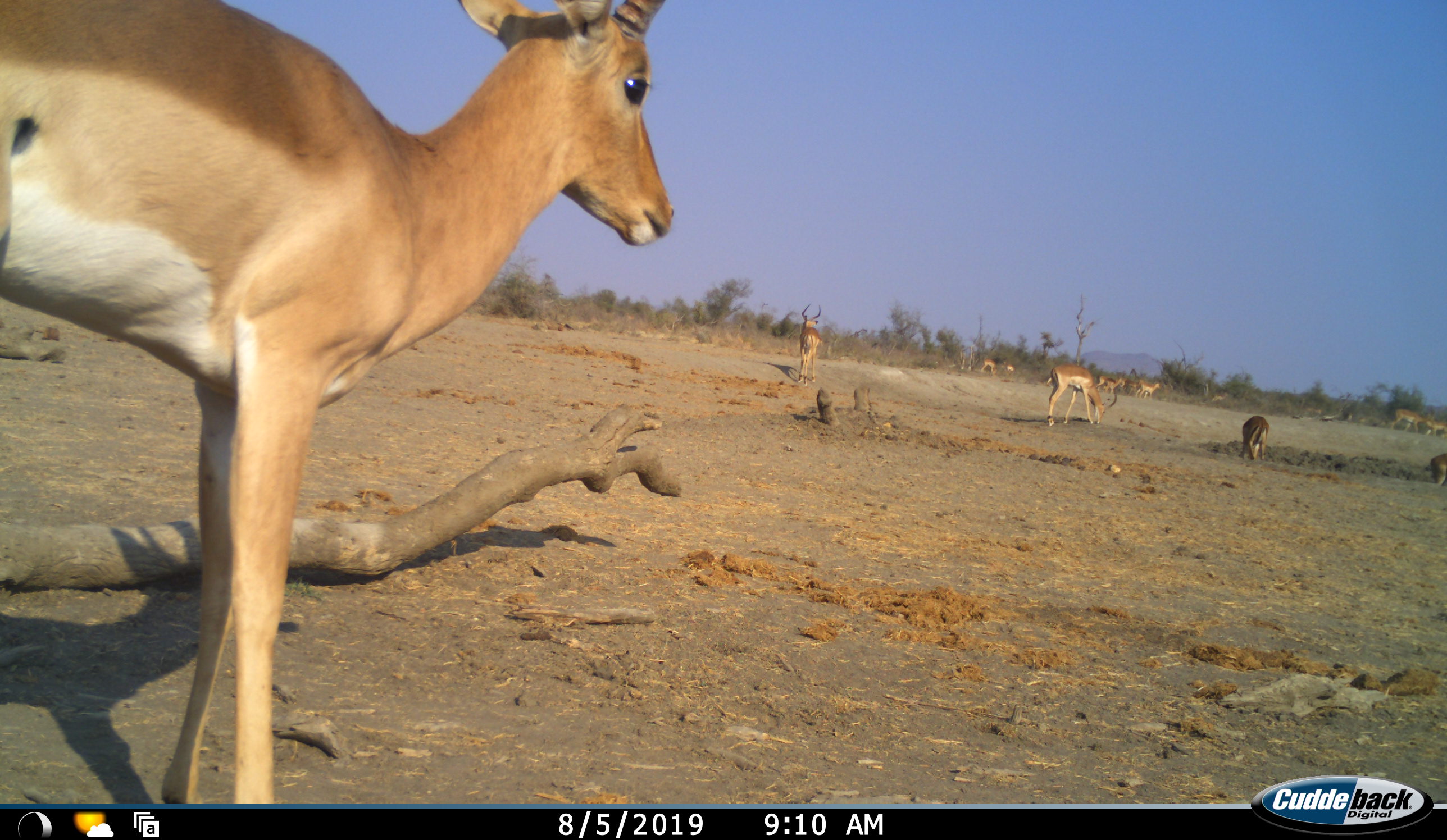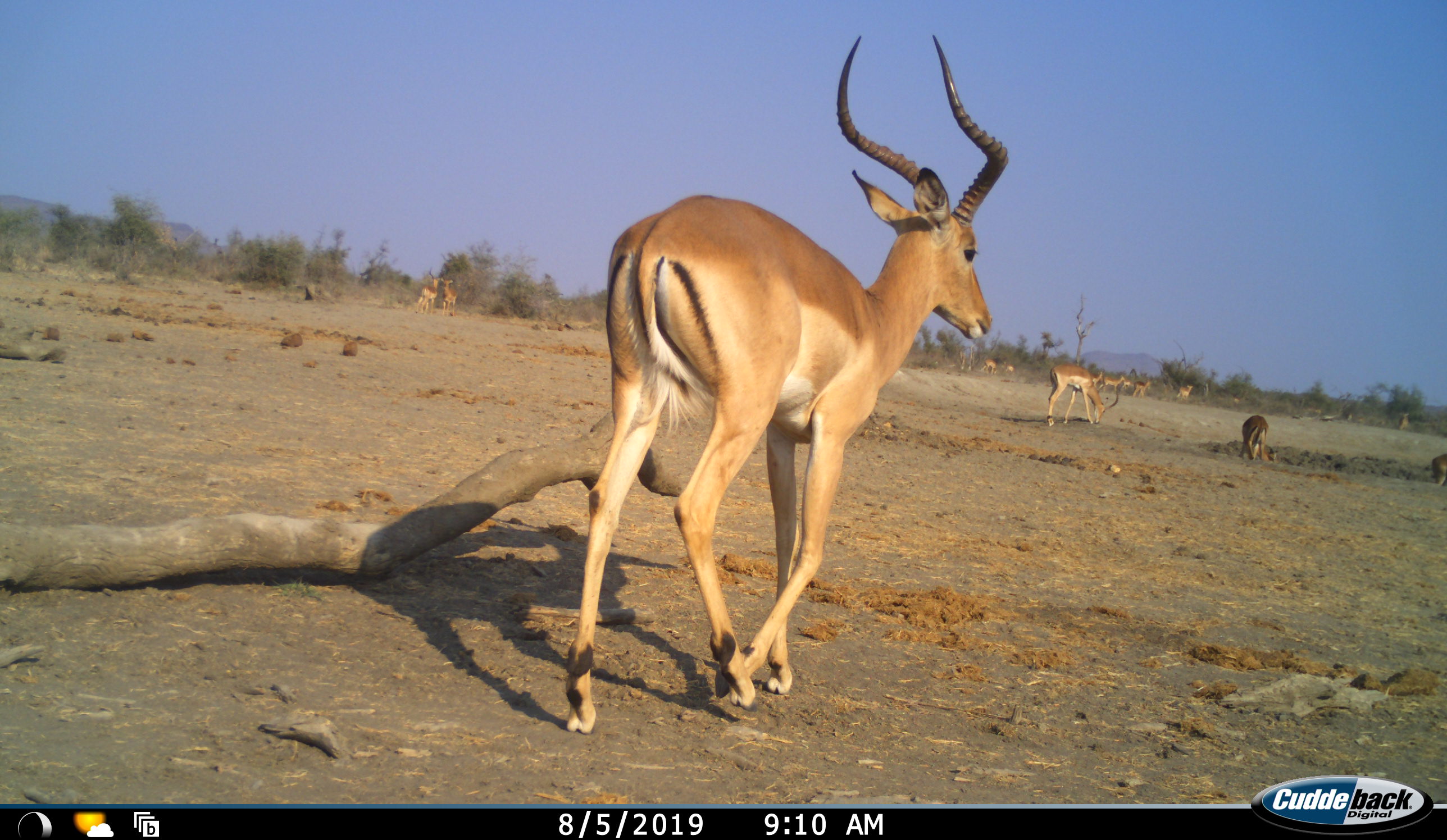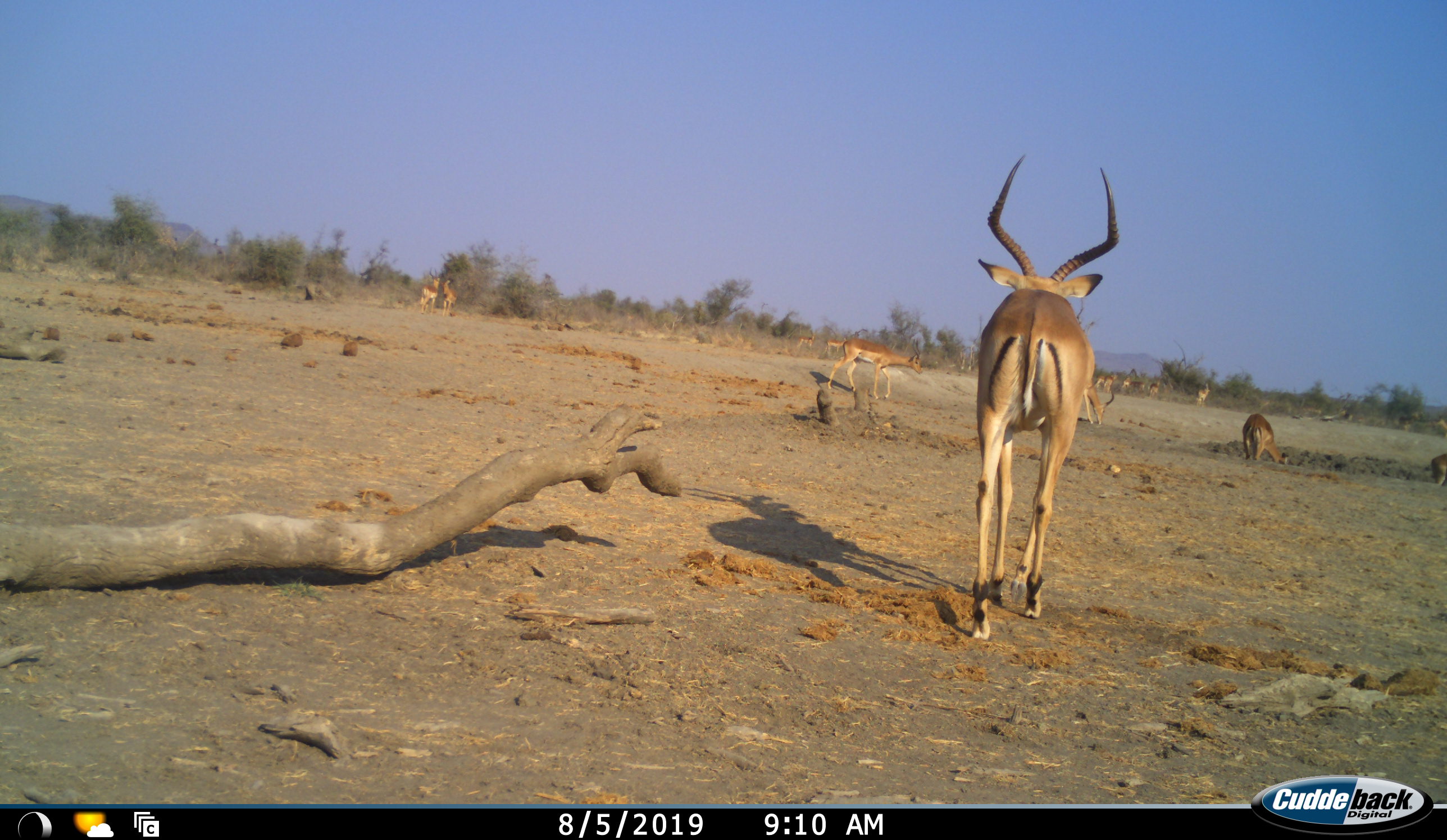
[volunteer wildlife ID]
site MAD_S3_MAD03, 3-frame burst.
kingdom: Animalia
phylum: Chordata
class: Mammalia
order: Artiodactyla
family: Bovidae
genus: Aepyceros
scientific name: Aepyceros melampus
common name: impala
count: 11-50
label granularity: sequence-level